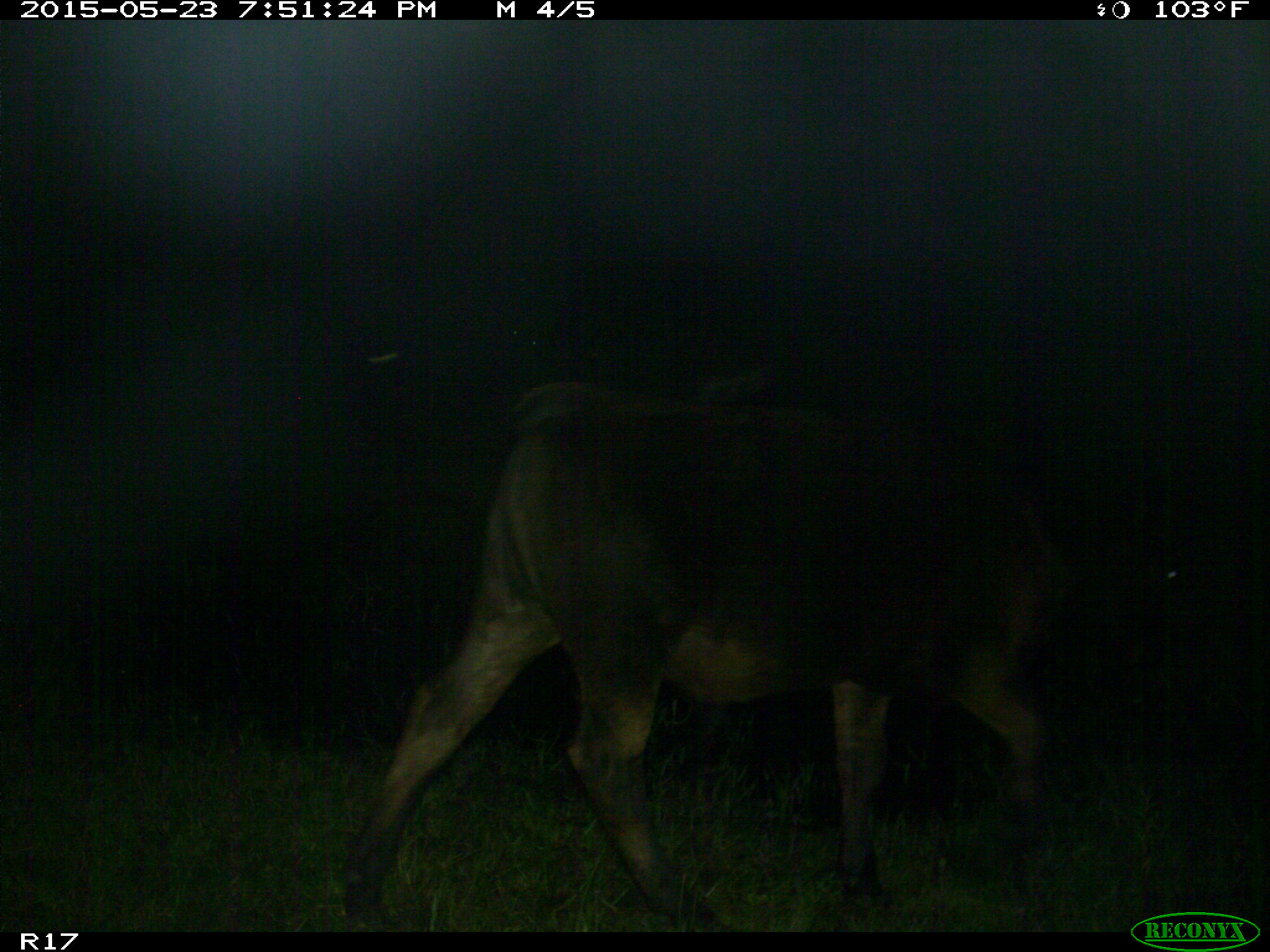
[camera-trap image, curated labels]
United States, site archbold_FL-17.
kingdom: Animalia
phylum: Chordata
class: Mammalia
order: Artiodactyla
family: Bovidae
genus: Bos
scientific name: Bos taurus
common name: domestic cow